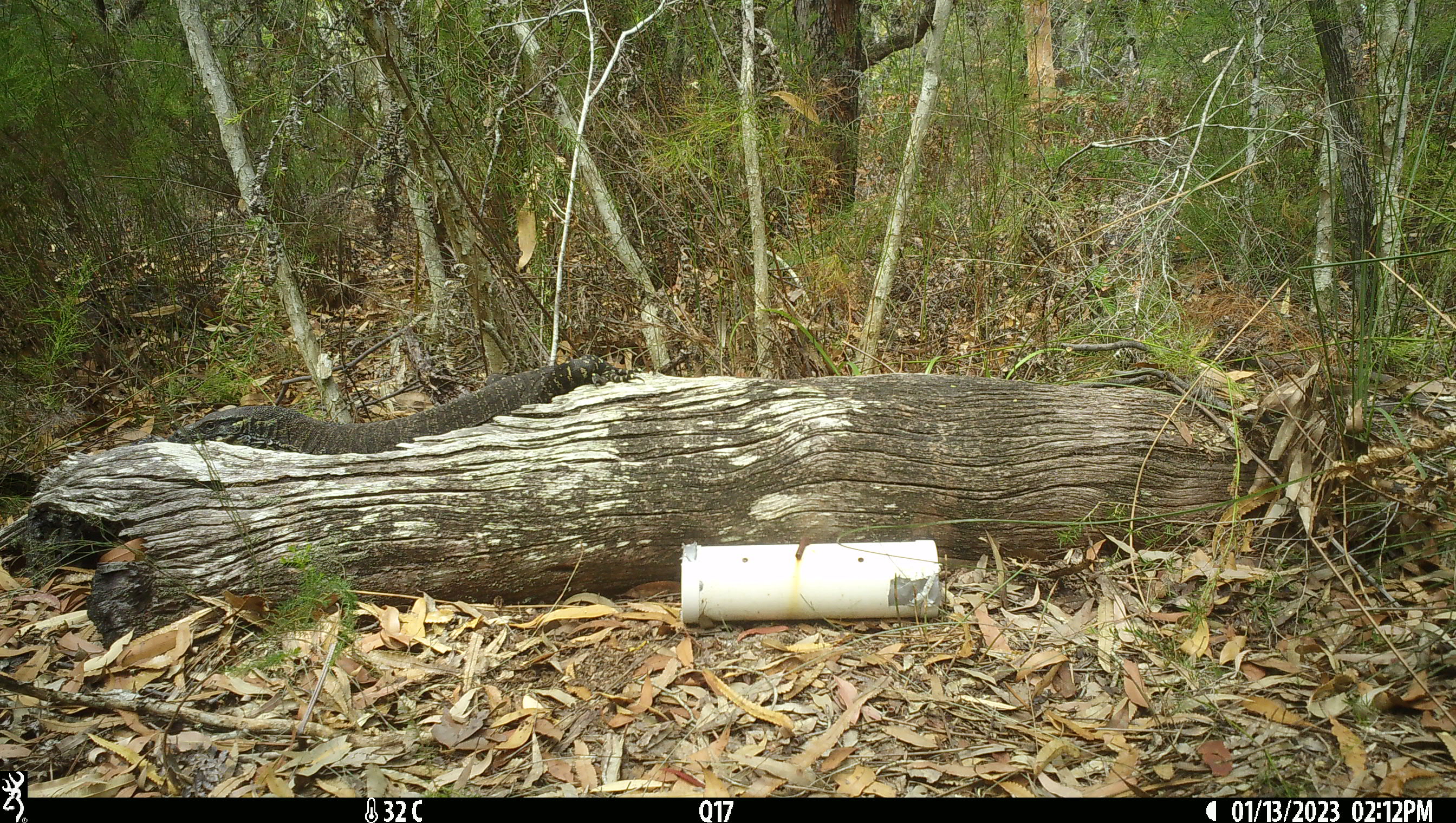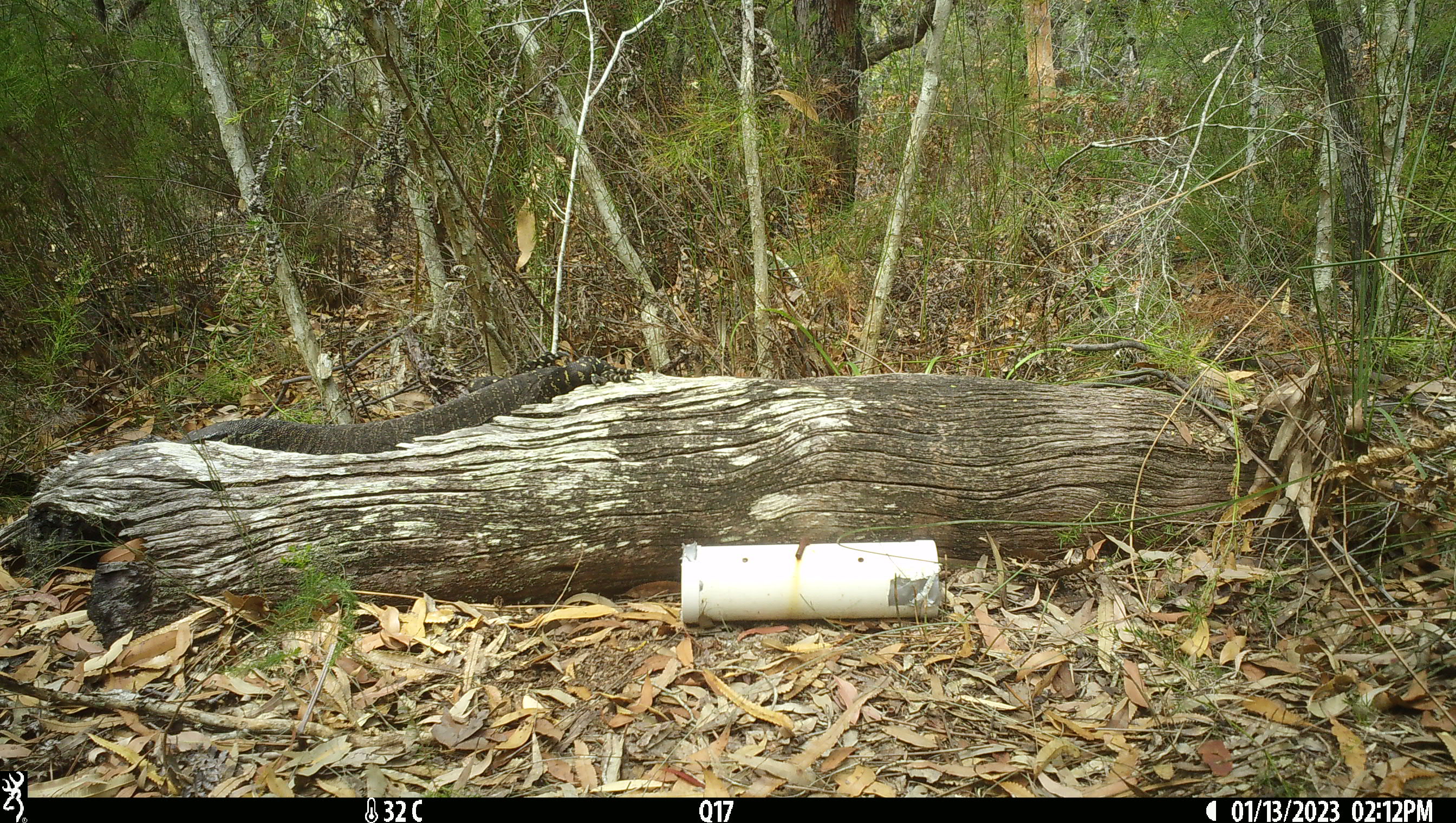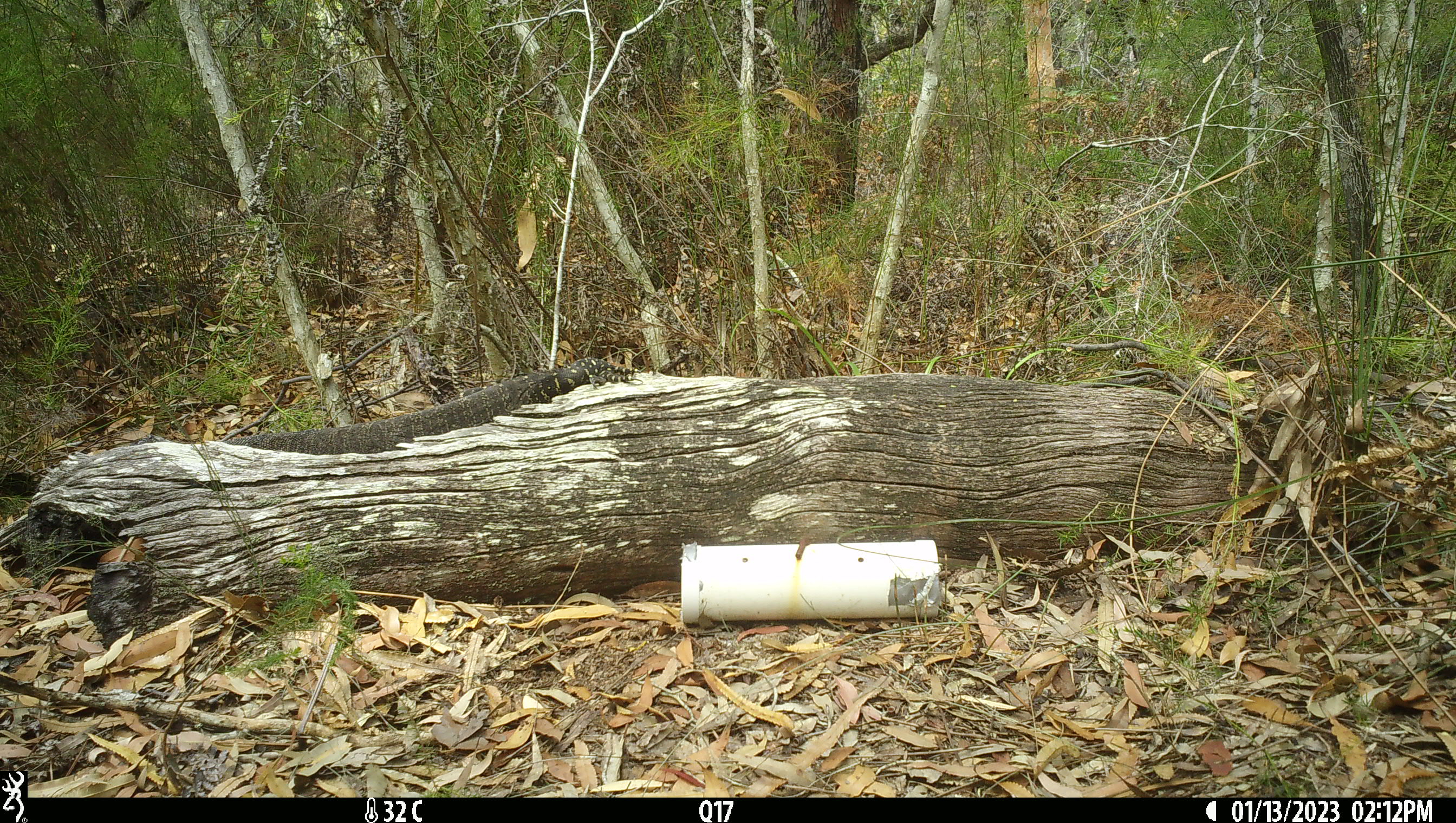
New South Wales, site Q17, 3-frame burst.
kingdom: Animalia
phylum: Chordata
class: Reptilia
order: Squamata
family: Varanidae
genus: Varanus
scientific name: Varanus varius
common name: lace monitor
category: goanna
Goanna (lace monitor) (Varanus varius).